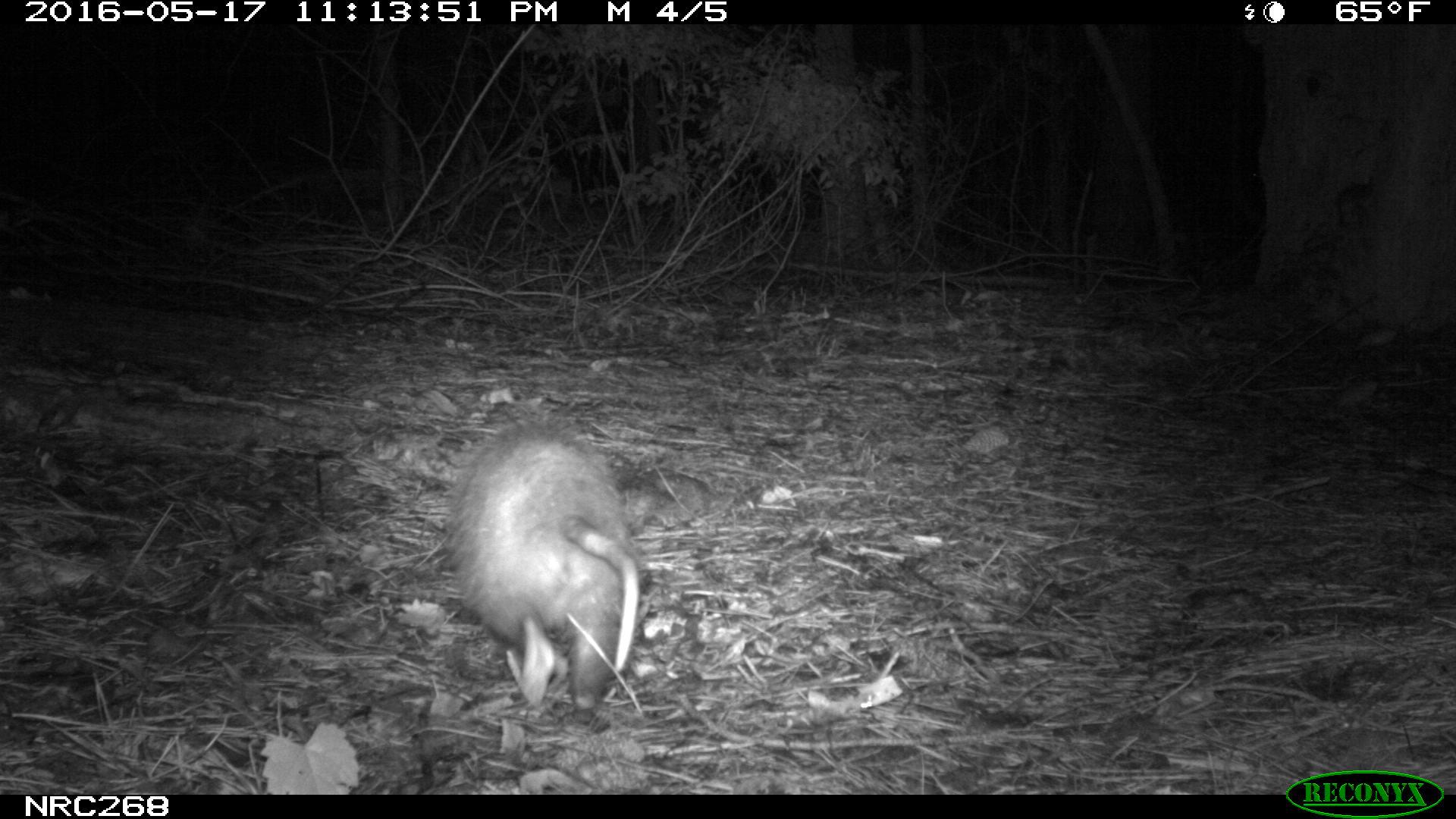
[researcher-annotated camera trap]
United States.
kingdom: Animalia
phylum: Chordata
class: Mammalia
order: Didelphimorphia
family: Didelphidae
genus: Didelphis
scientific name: Didelphis virginiana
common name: virginia opossum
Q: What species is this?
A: Virginia Opossum (Didelphis virginiana).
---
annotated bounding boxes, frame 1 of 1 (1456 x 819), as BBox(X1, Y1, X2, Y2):
Virginia Opossum: BBox(436, 410, 655, 730)